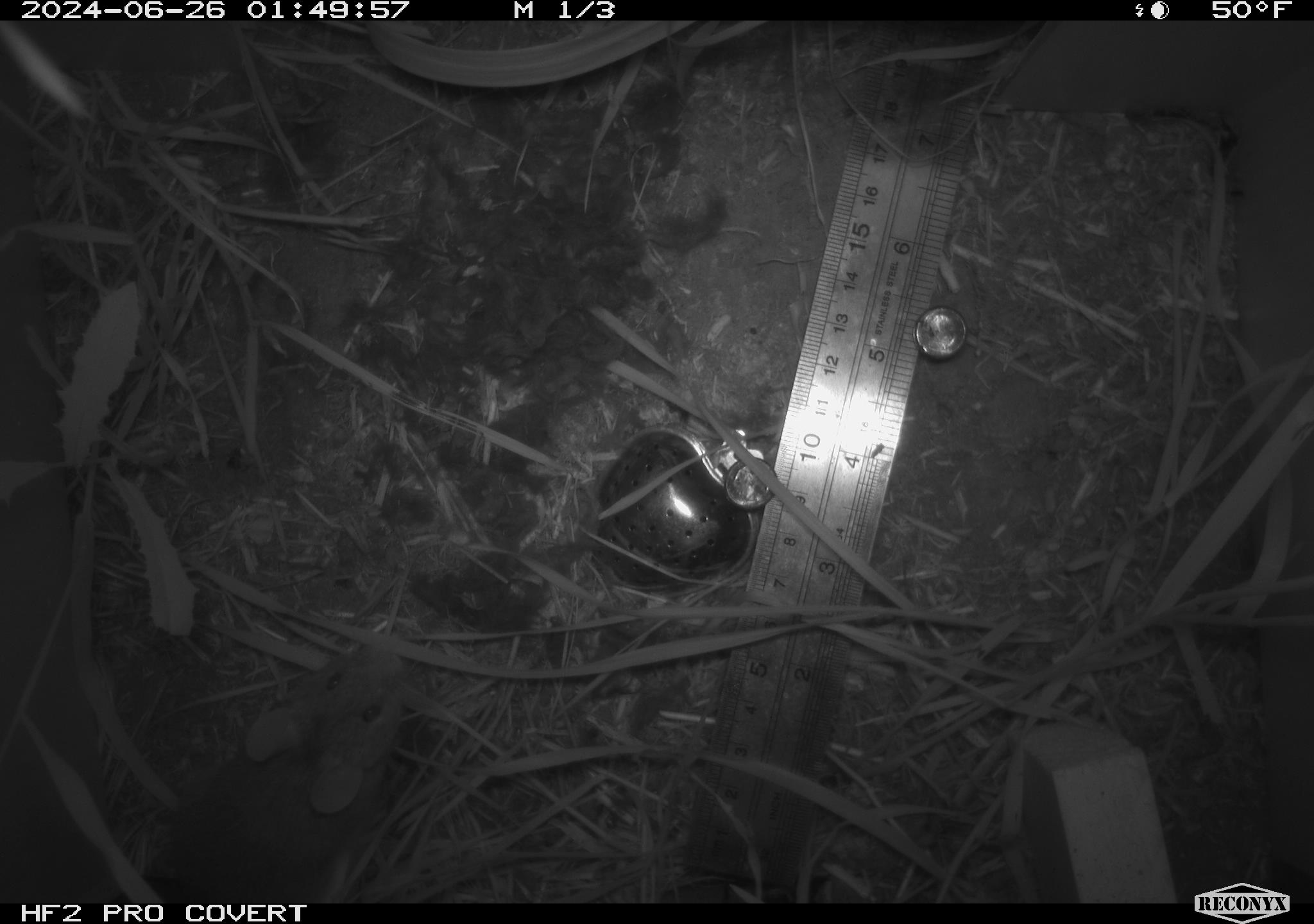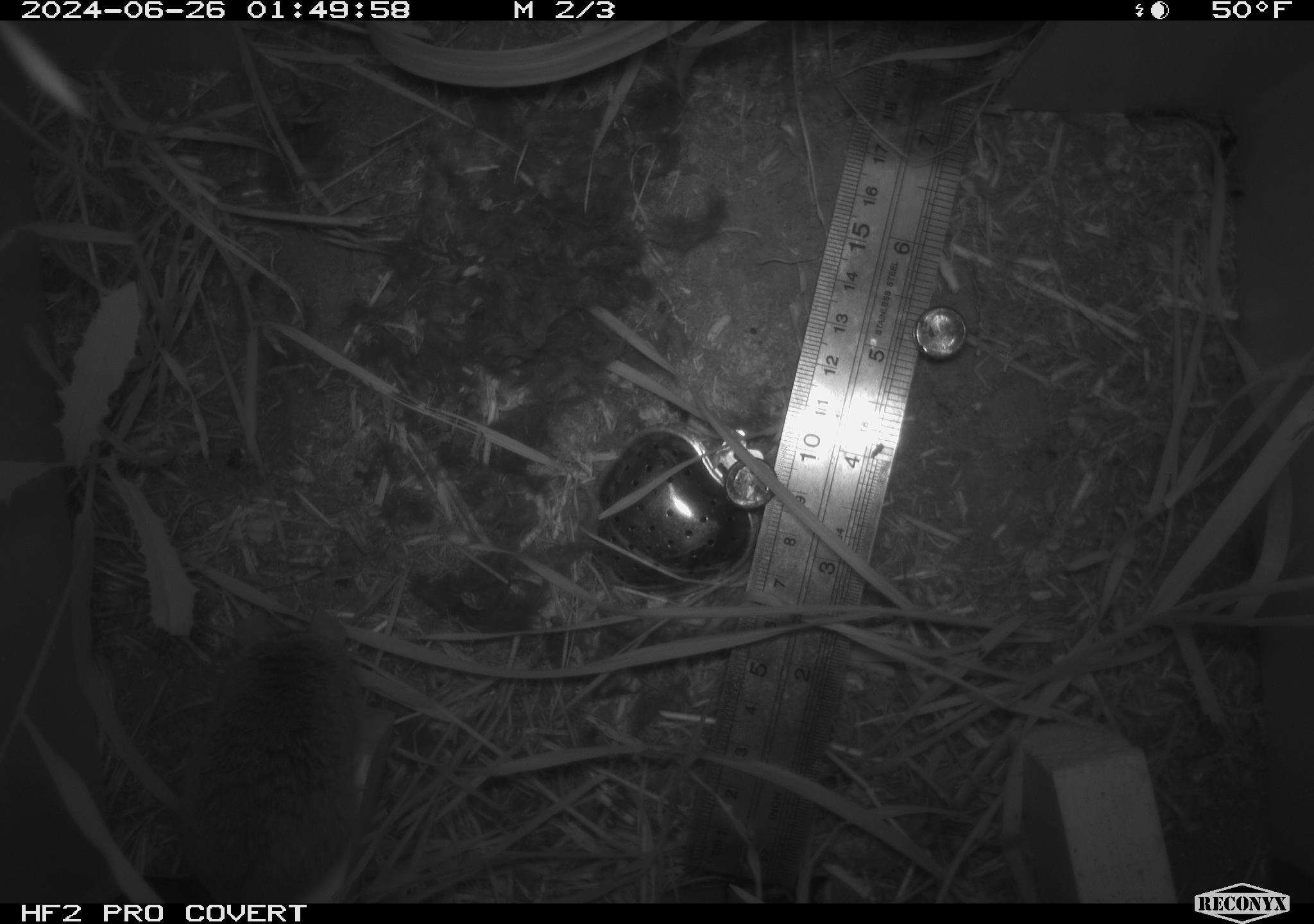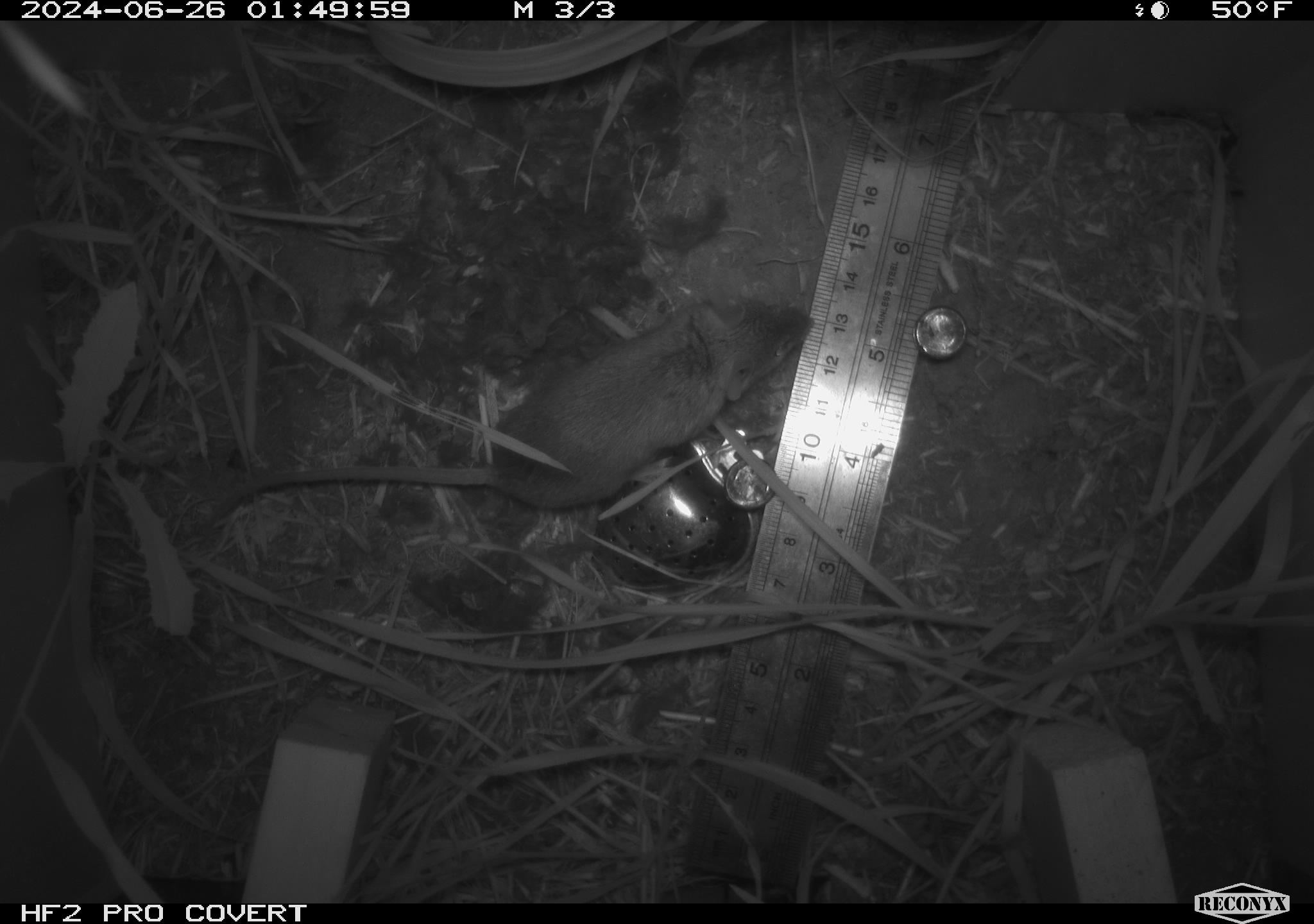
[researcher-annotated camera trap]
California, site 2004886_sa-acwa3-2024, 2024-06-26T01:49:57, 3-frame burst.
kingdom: Animalia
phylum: Chordata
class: Mammalia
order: Rodentia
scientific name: Rodentia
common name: mouse species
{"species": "mouse species (Rodentia)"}